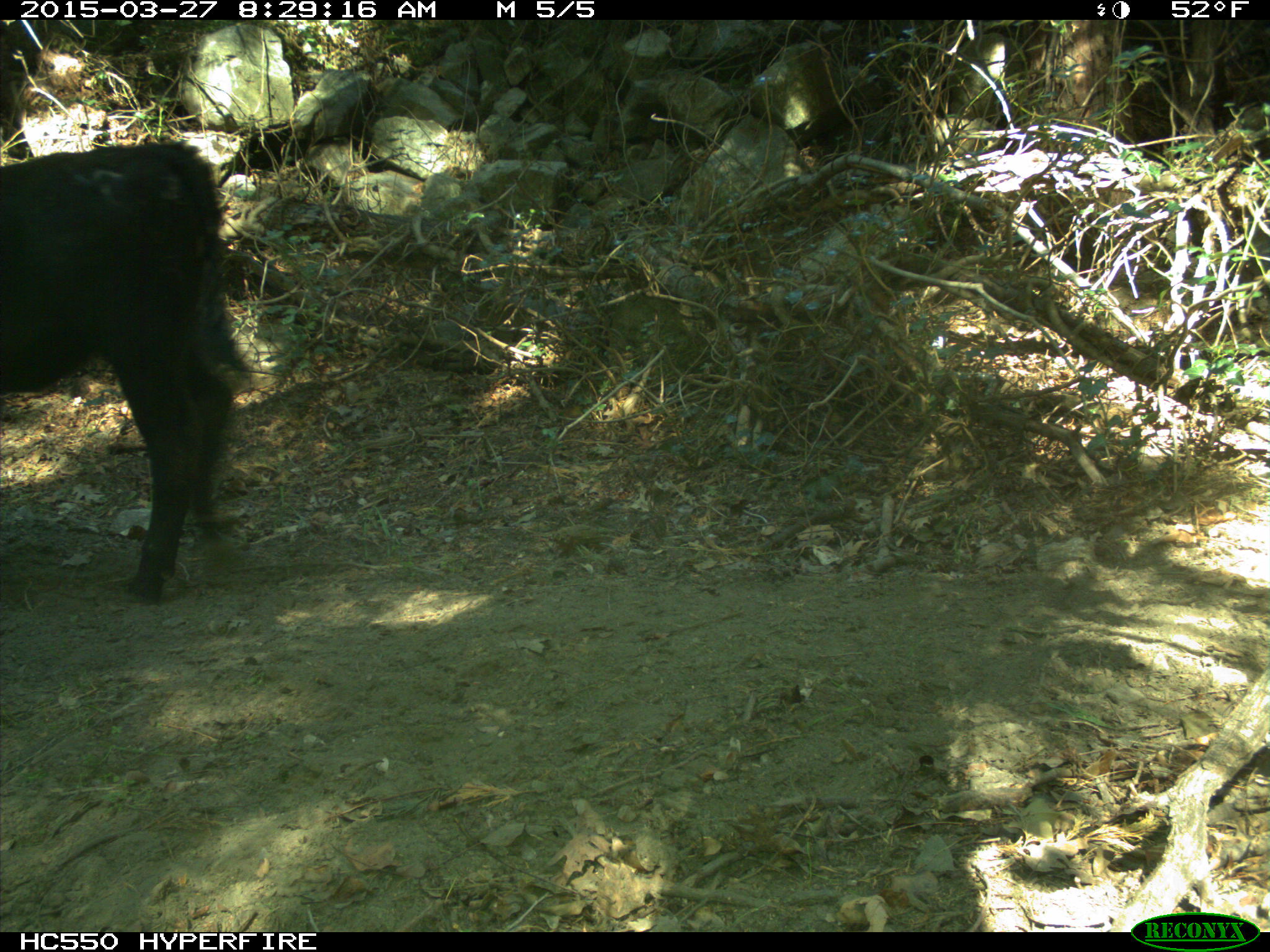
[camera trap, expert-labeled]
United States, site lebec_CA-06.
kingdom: Animalia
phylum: Chordata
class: Mammalia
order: Artiodactyla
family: Bovidae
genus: Bos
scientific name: Bos taurus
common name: domestic cow